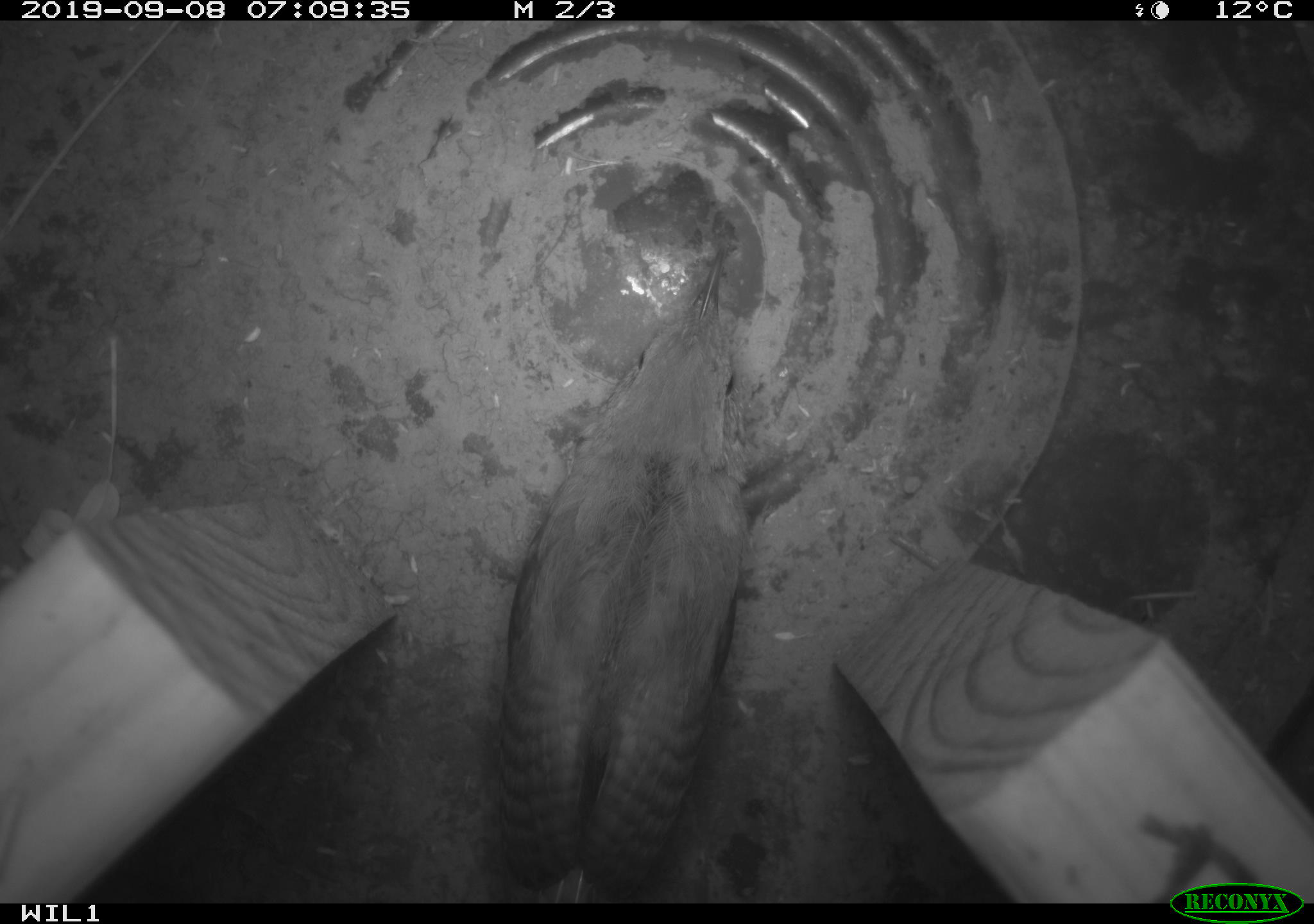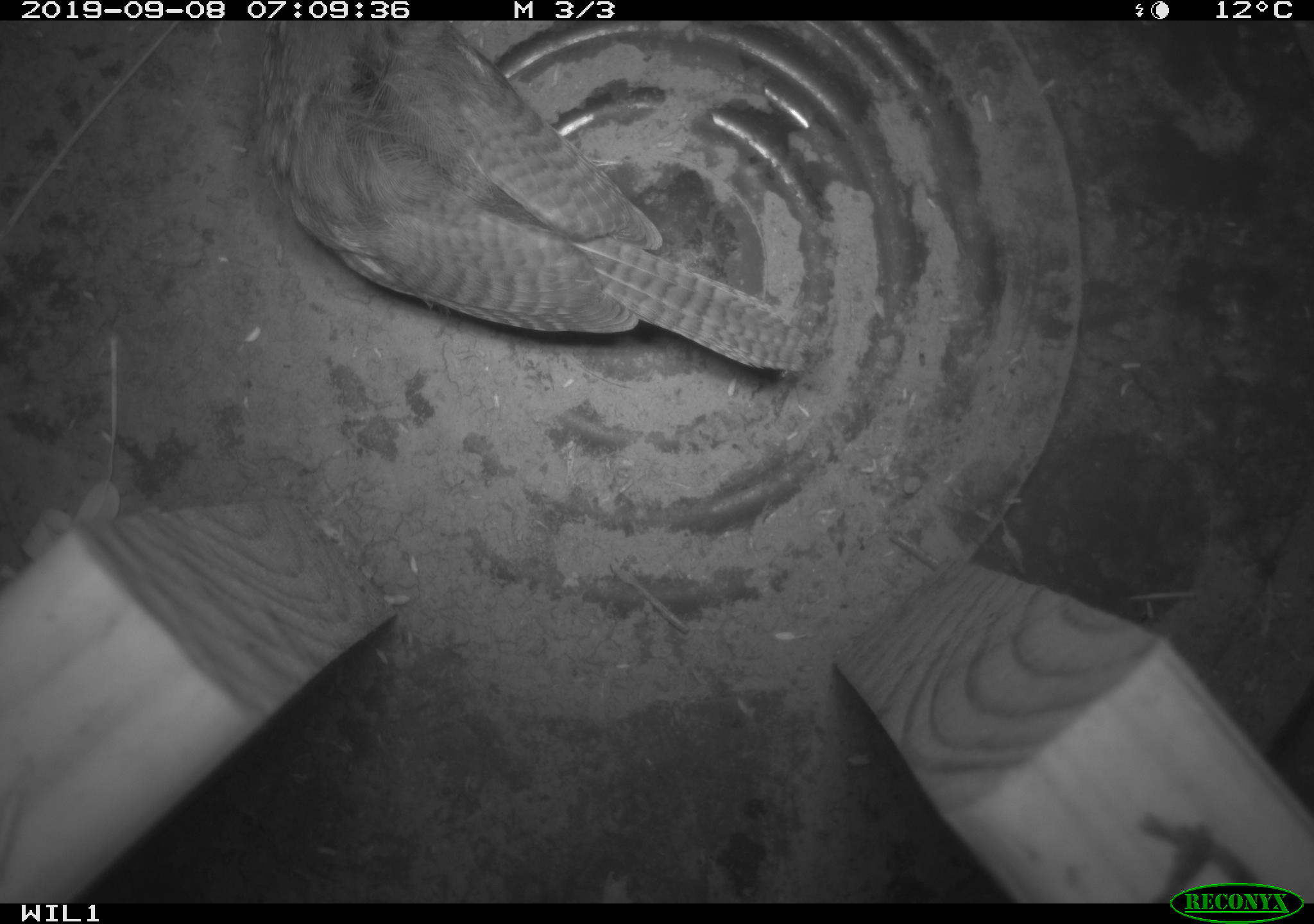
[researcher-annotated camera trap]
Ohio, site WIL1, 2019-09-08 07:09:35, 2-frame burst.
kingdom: Animalia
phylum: Chordata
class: Aves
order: Passeriformes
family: Troglodytidae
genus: Troglodytes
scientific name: Troglodytes aedon aedon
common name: northern house wren